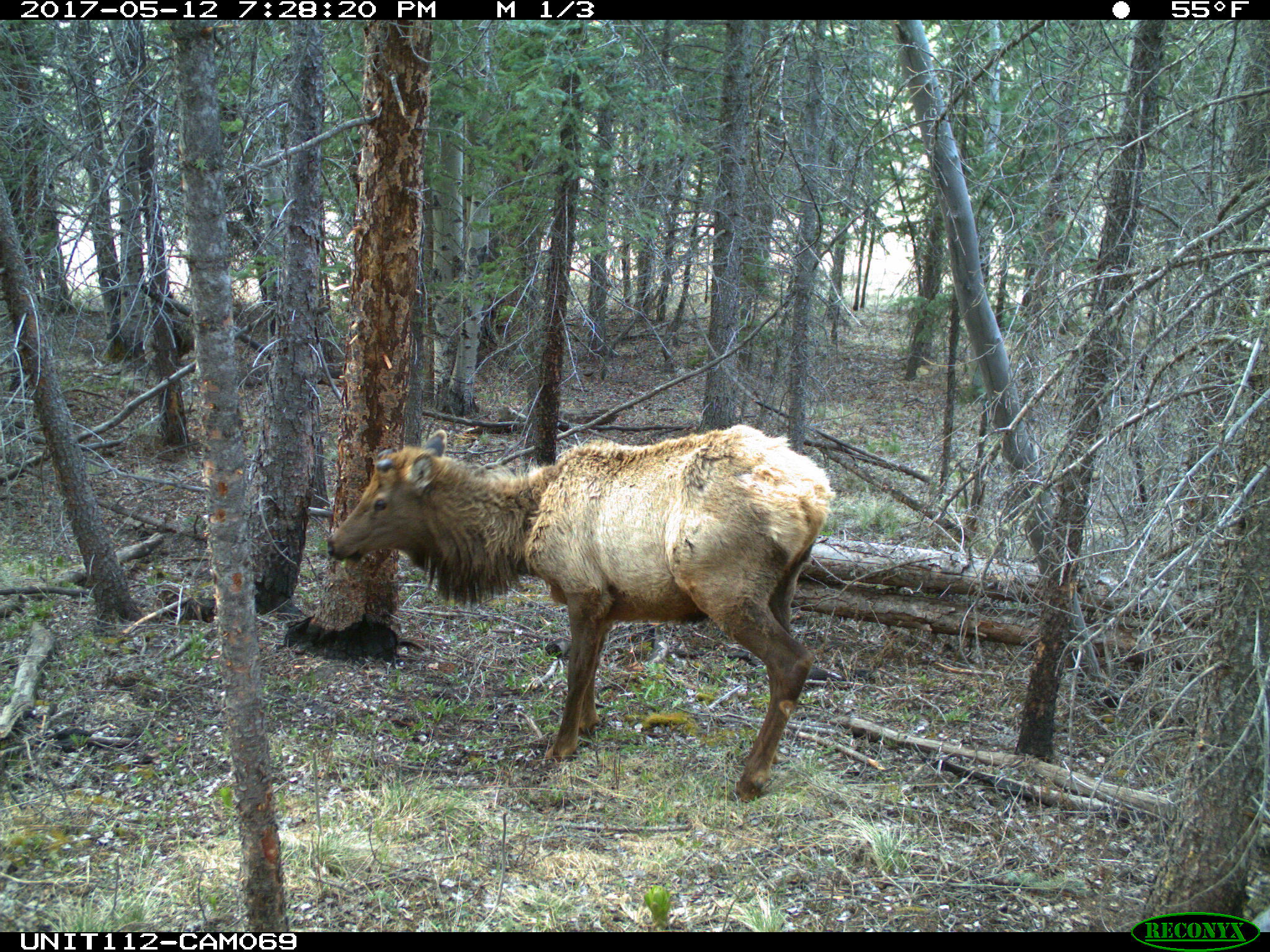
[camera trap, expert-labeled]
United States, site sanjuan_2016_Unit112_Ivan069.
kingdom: Animalia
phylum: Chordata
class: Mammalia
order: Artiodactyla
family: Cervidae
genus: Cervus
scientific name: Cervus elaphus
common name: red deer